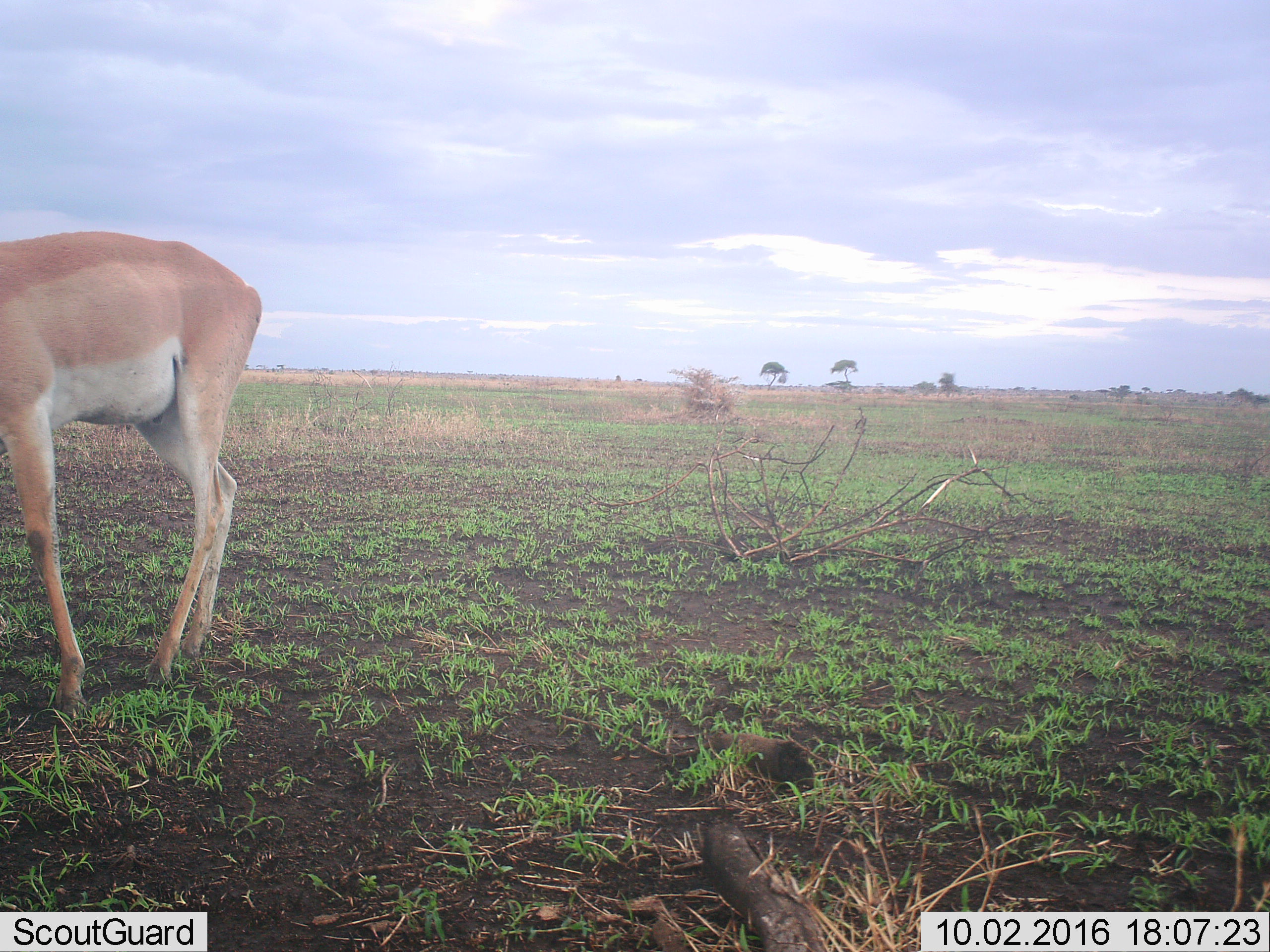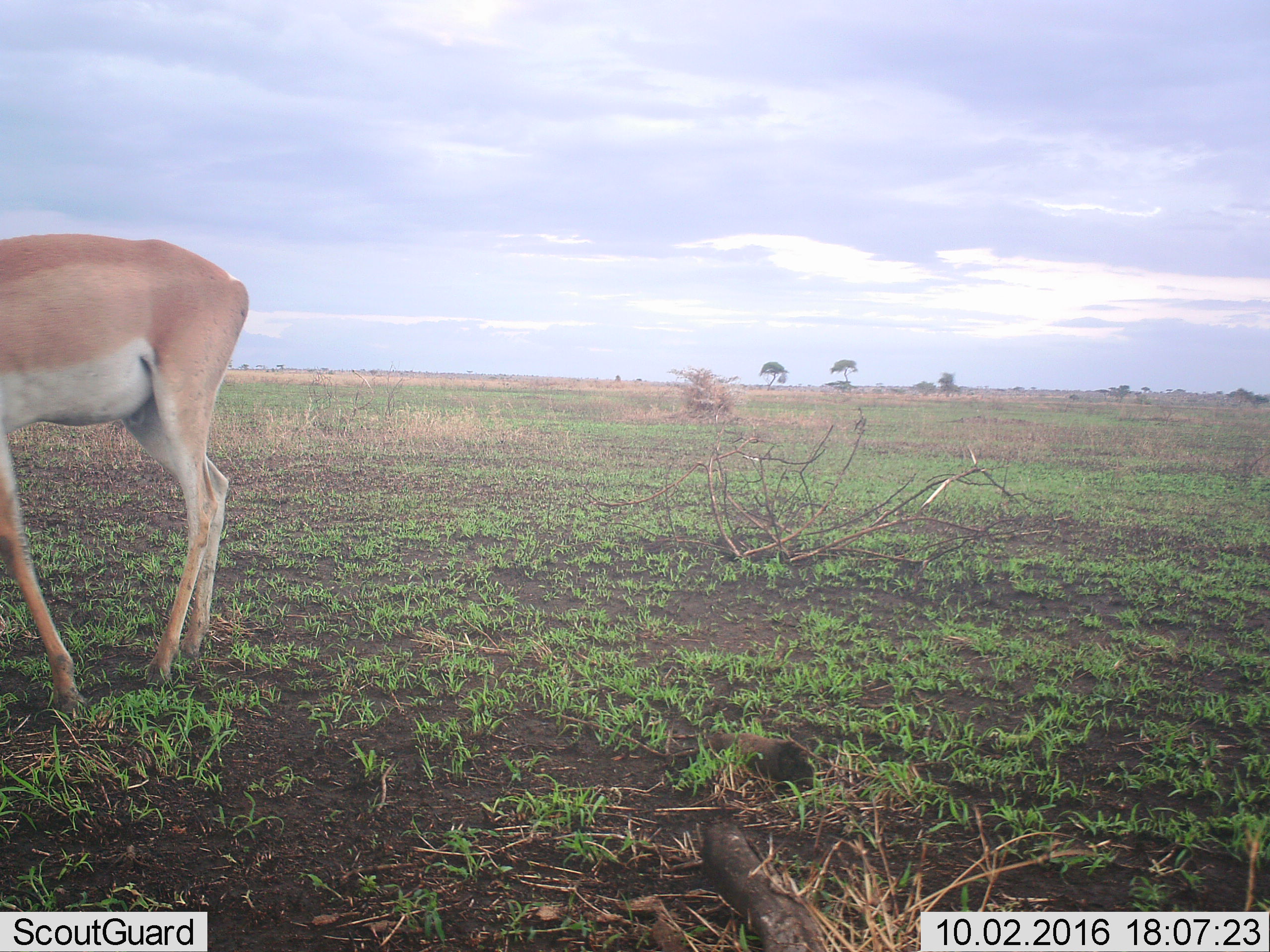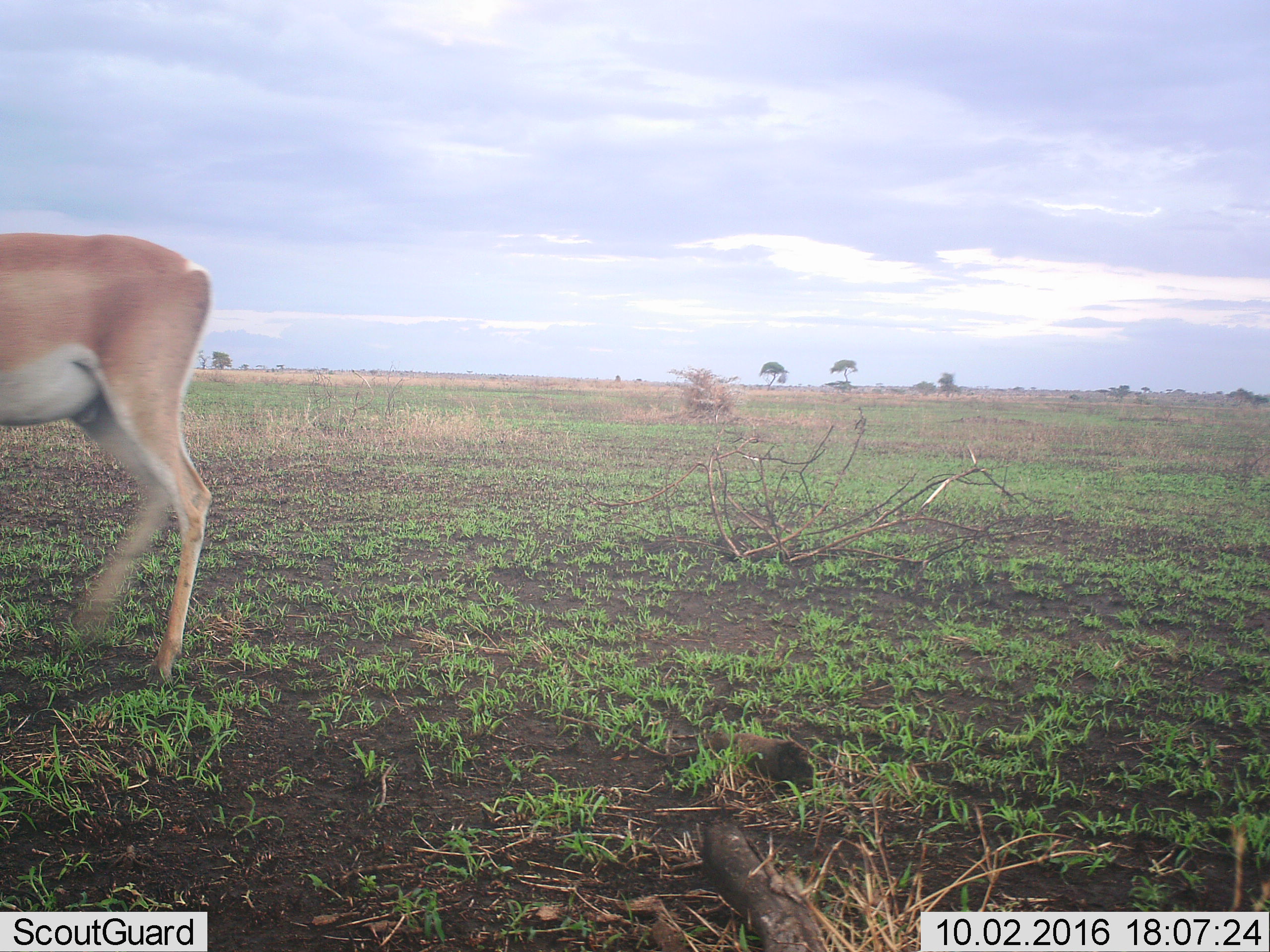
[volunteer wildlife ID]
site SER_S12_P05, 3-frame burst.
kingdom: Animalia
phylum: Chordata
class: Mammalia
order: Artiodactyla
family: Bovidae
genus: Aepyceros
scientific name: Aepyceros melampus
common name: impala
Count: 1.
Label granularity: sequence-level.